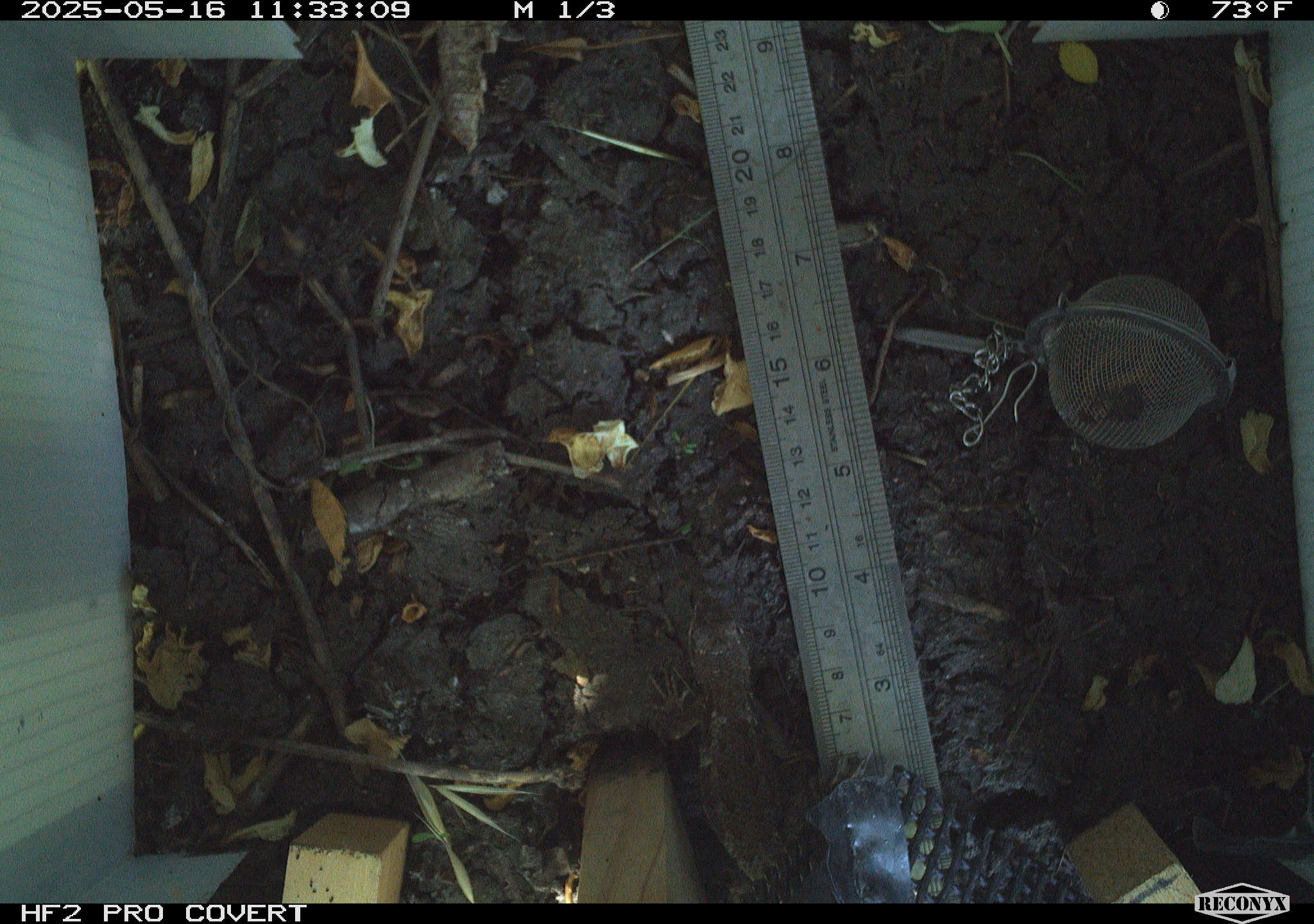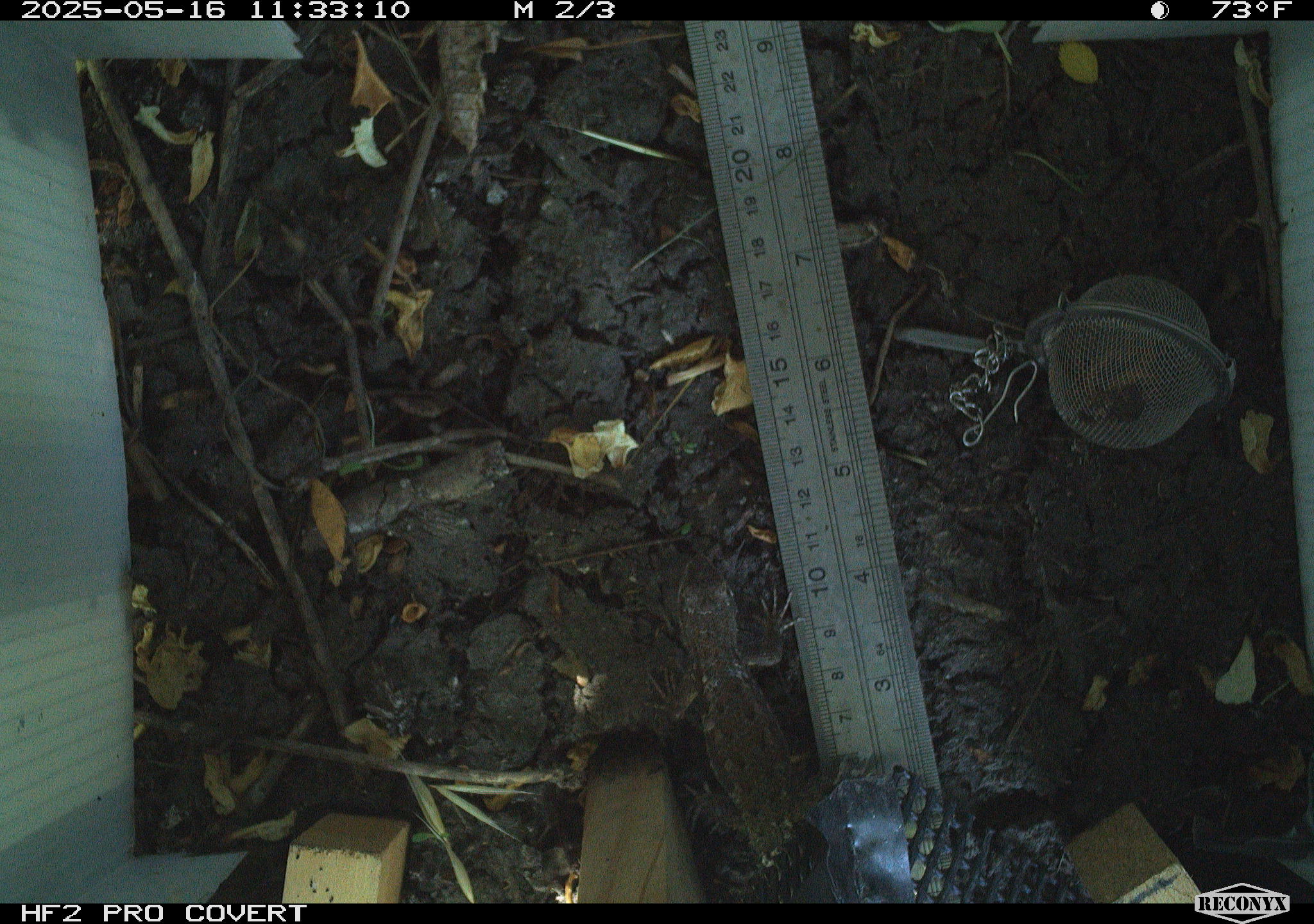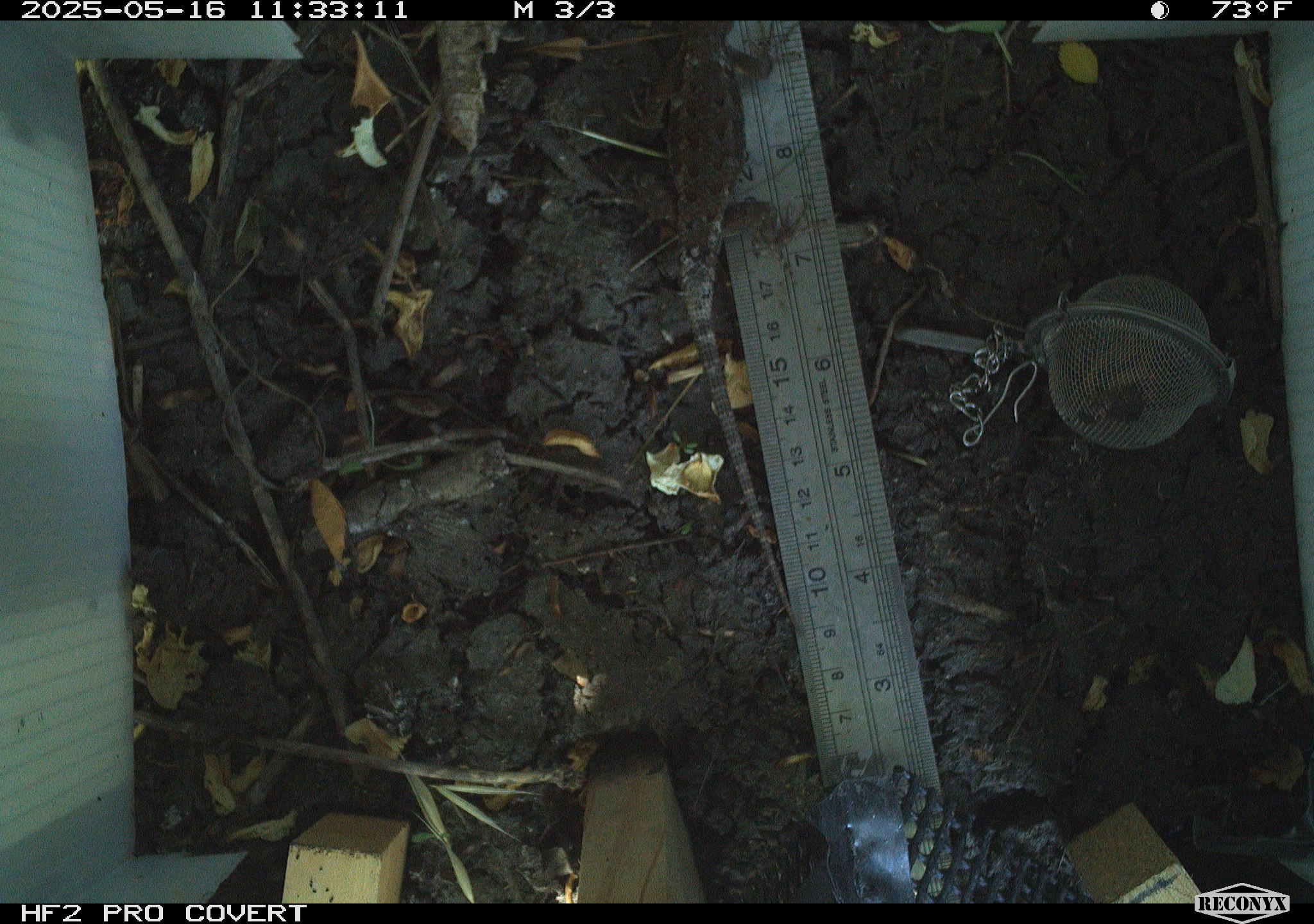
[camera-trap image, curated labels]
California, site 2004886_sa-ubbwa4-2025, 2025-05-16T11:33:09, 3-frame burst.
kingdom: Animalia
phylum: Chordata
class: Reptilia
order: Squamata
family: Phrynosomatidae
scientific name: Phrynosomatidae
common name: north american spiny lizards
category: sceloporus/uta species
Sceloporus/uta species (north american spiny lizards) (Phrynosomatidae).